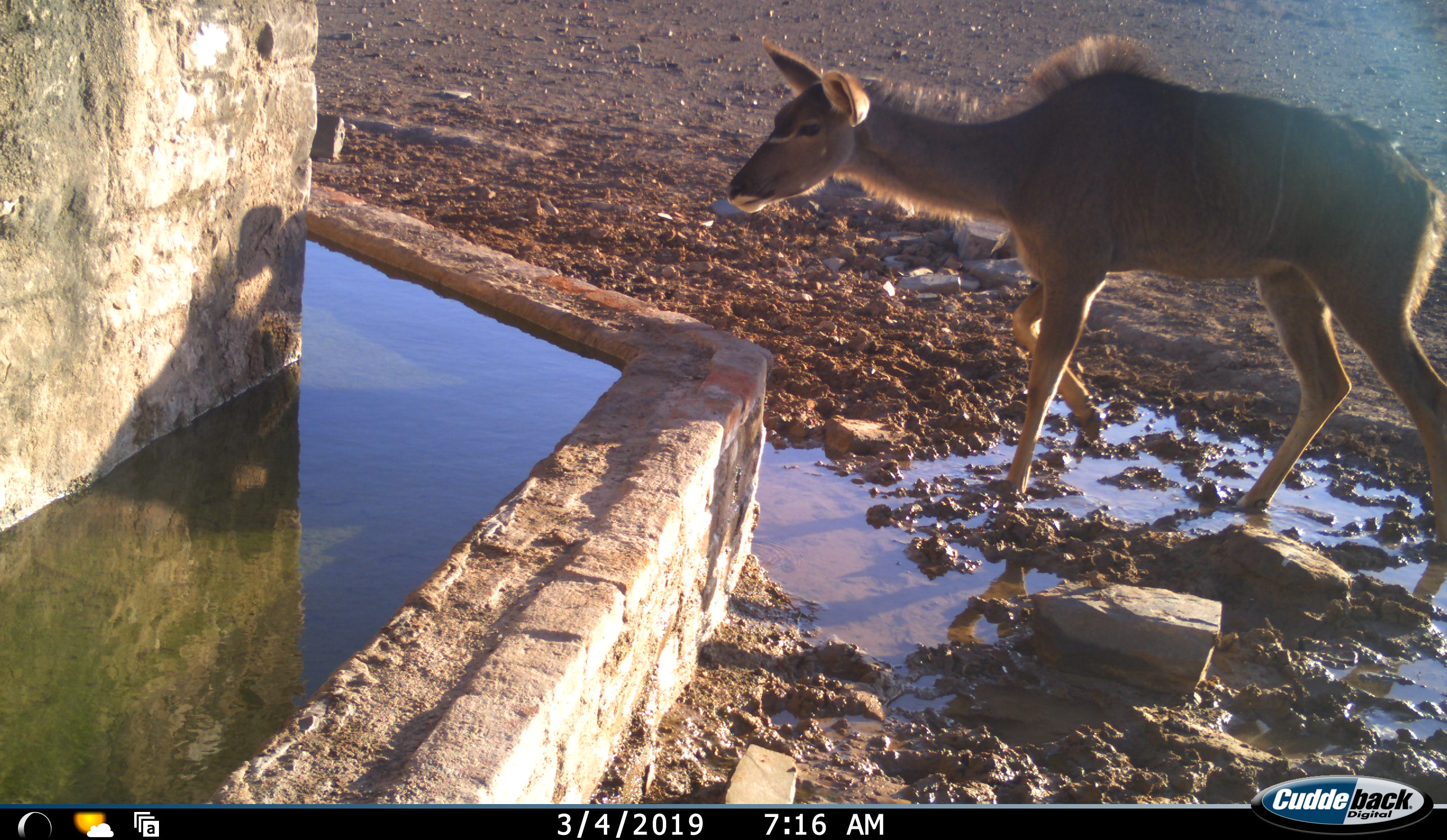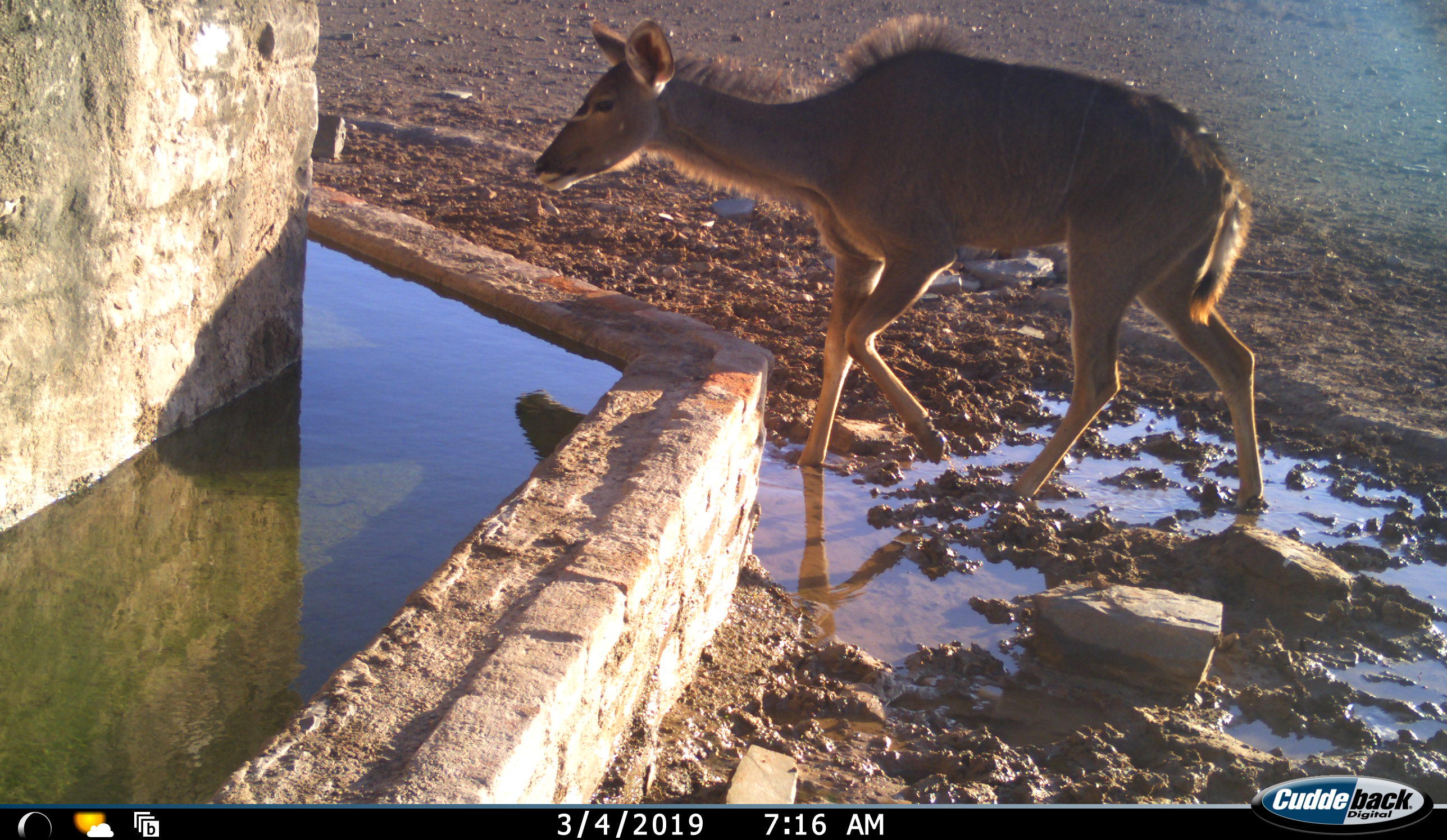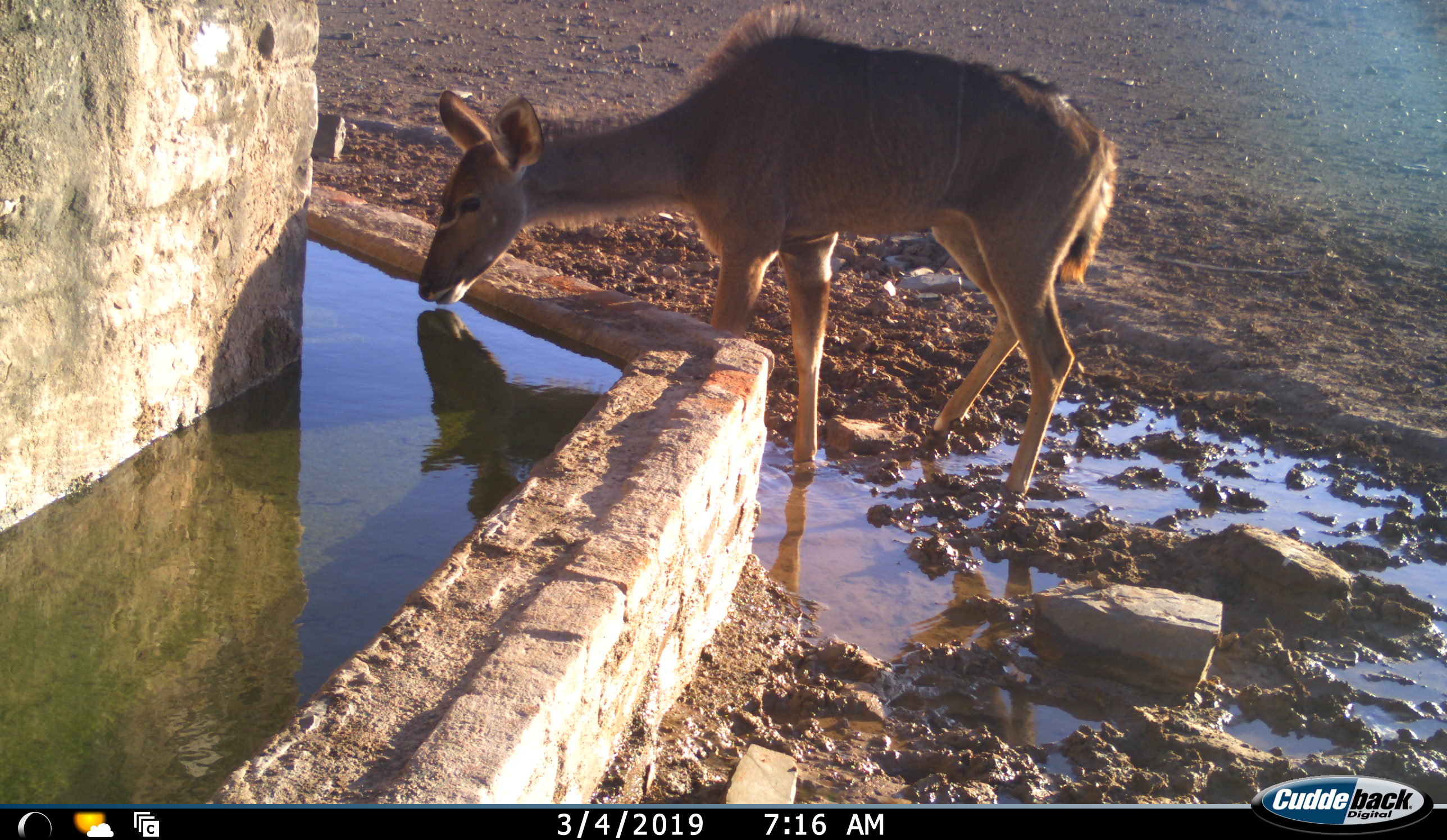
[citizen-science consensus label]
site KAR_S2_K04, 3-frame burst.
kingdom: Animalia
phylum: Chordata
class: Mammalia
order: Artiodactyla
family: Bovidae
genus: Tragelaphus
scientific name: Tragelaphus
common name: kudu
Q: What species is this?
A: Kudu (Tragelaphus).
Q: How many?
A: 1.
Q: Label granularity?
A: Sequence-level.